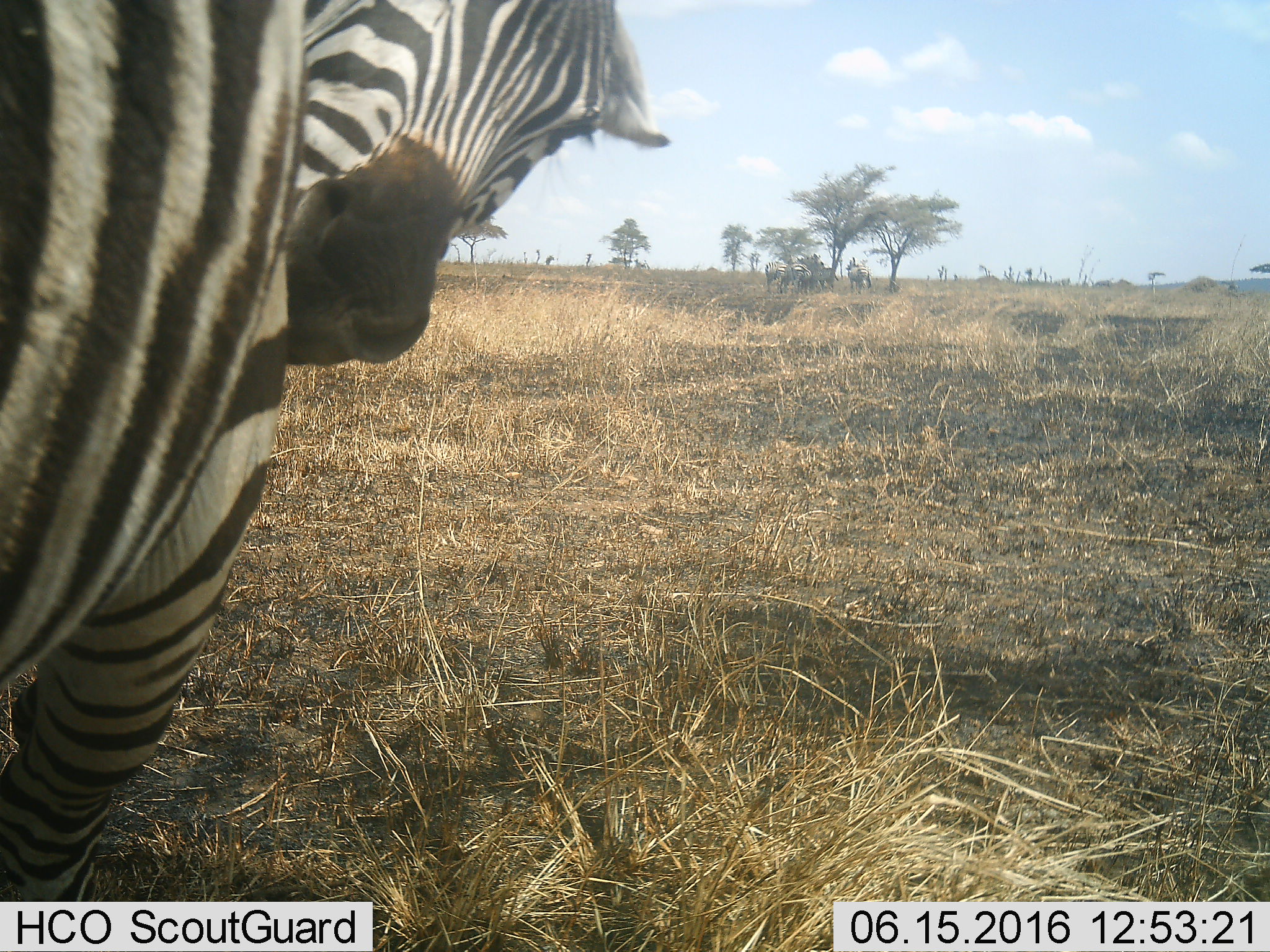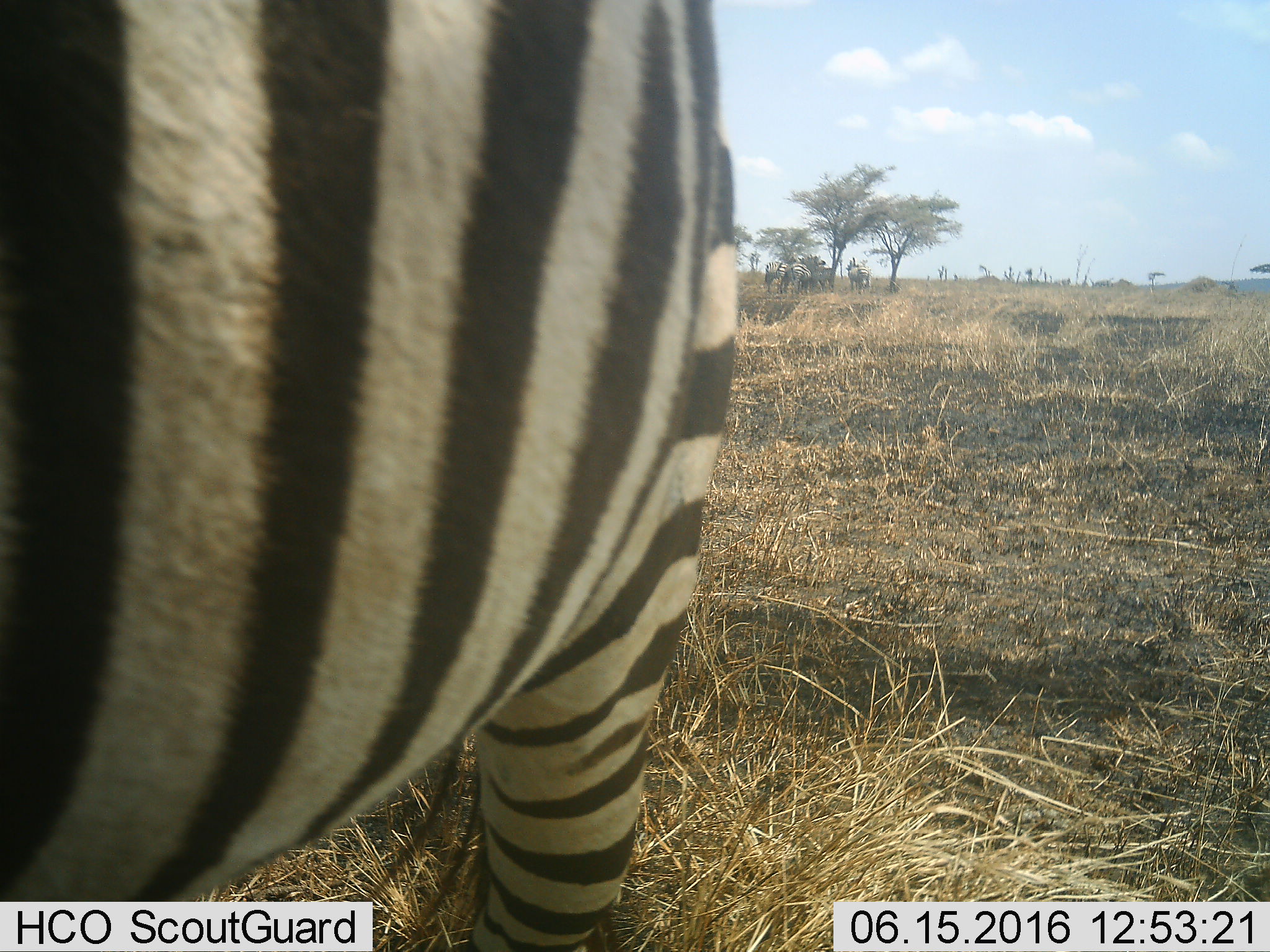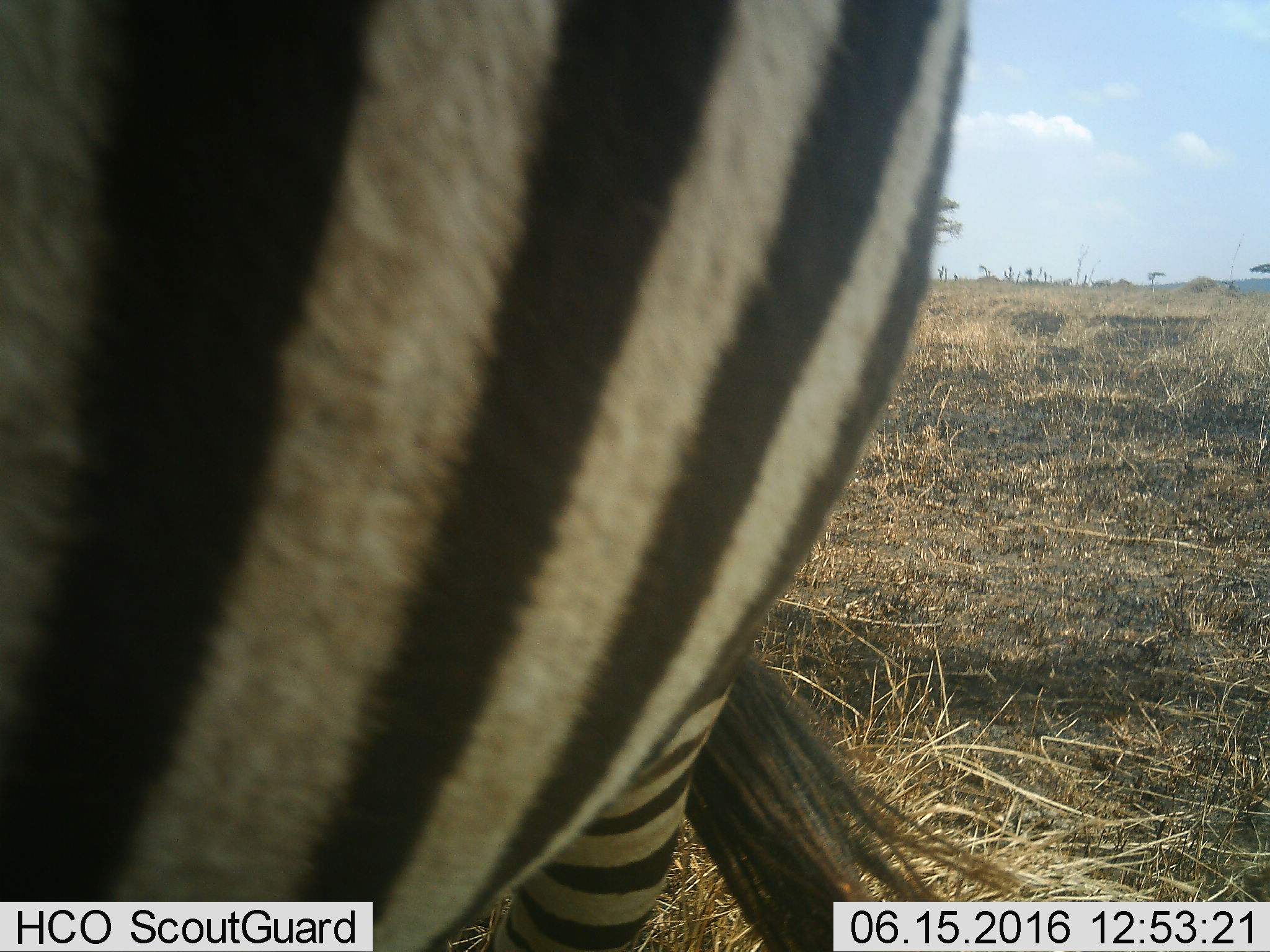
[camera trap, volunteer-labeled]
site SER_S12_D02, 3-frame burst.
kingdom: Animalia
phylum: Chordata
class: Mammalia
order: Perissodactyla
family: Equidae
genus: Equus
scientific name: Equus quagga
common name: plains zebra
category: zebraplains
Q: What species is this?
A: Zebraplains (plains zebra) (Equus quagga).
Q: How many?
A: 2.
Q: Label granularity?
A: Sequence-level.